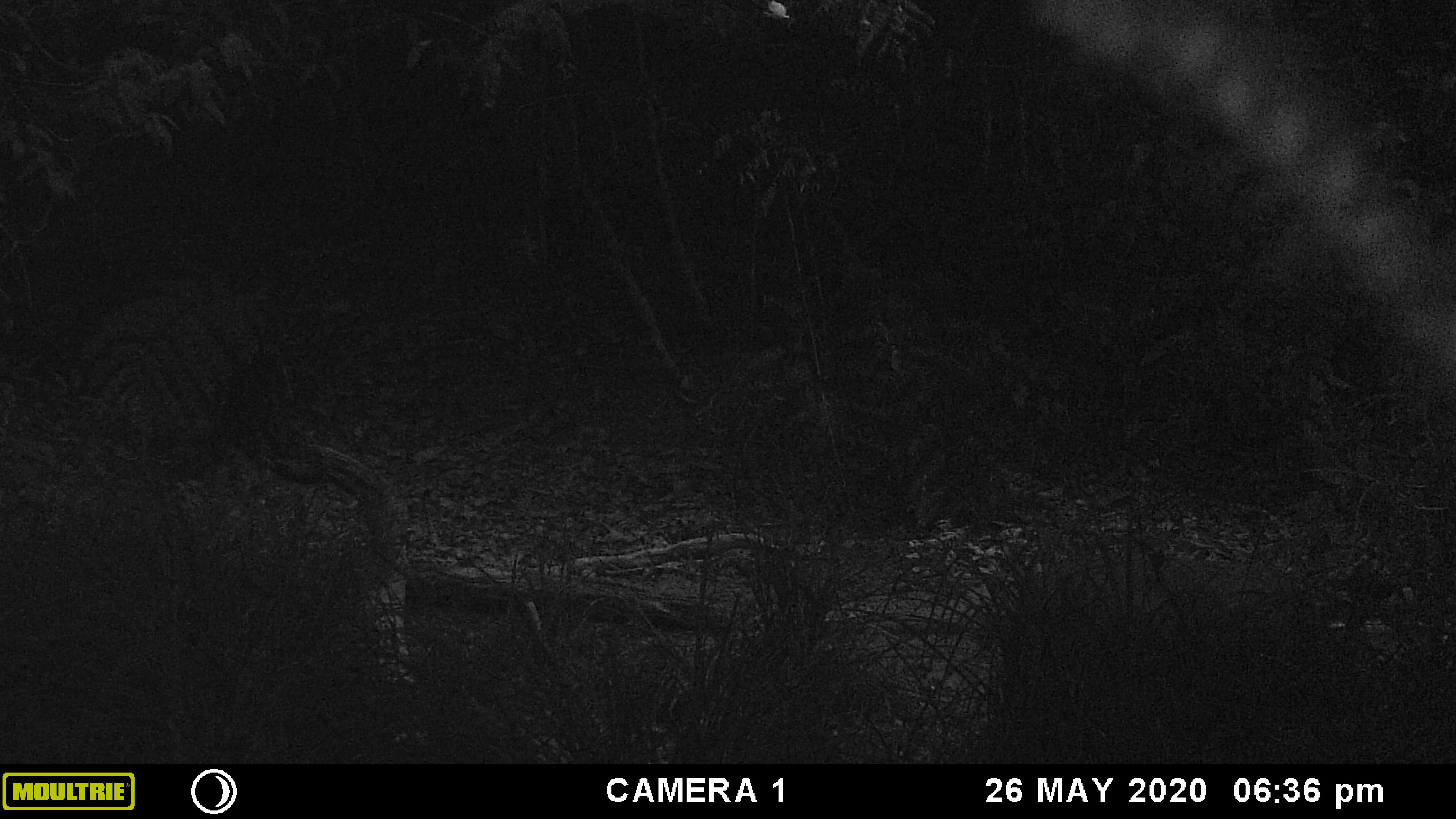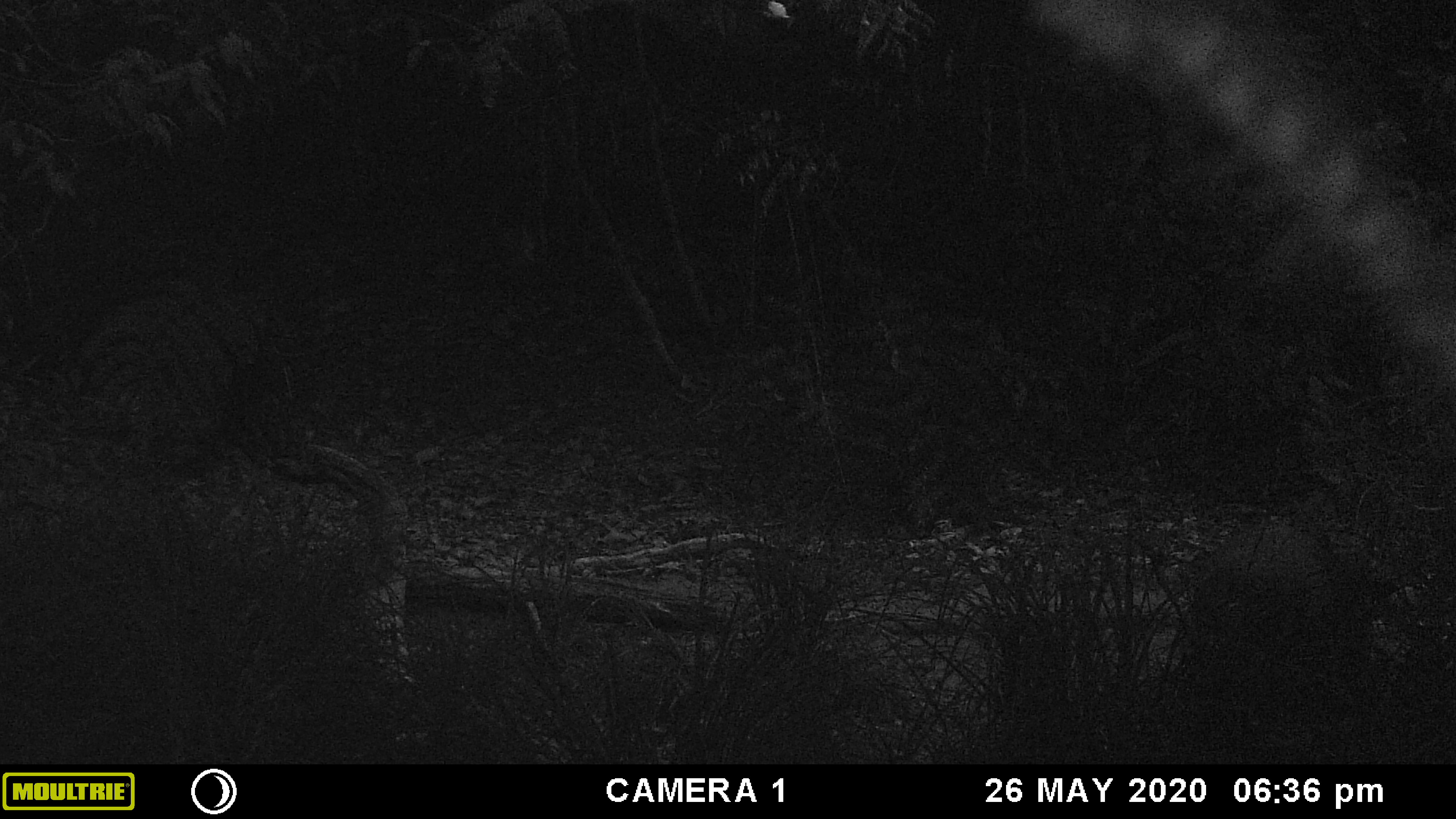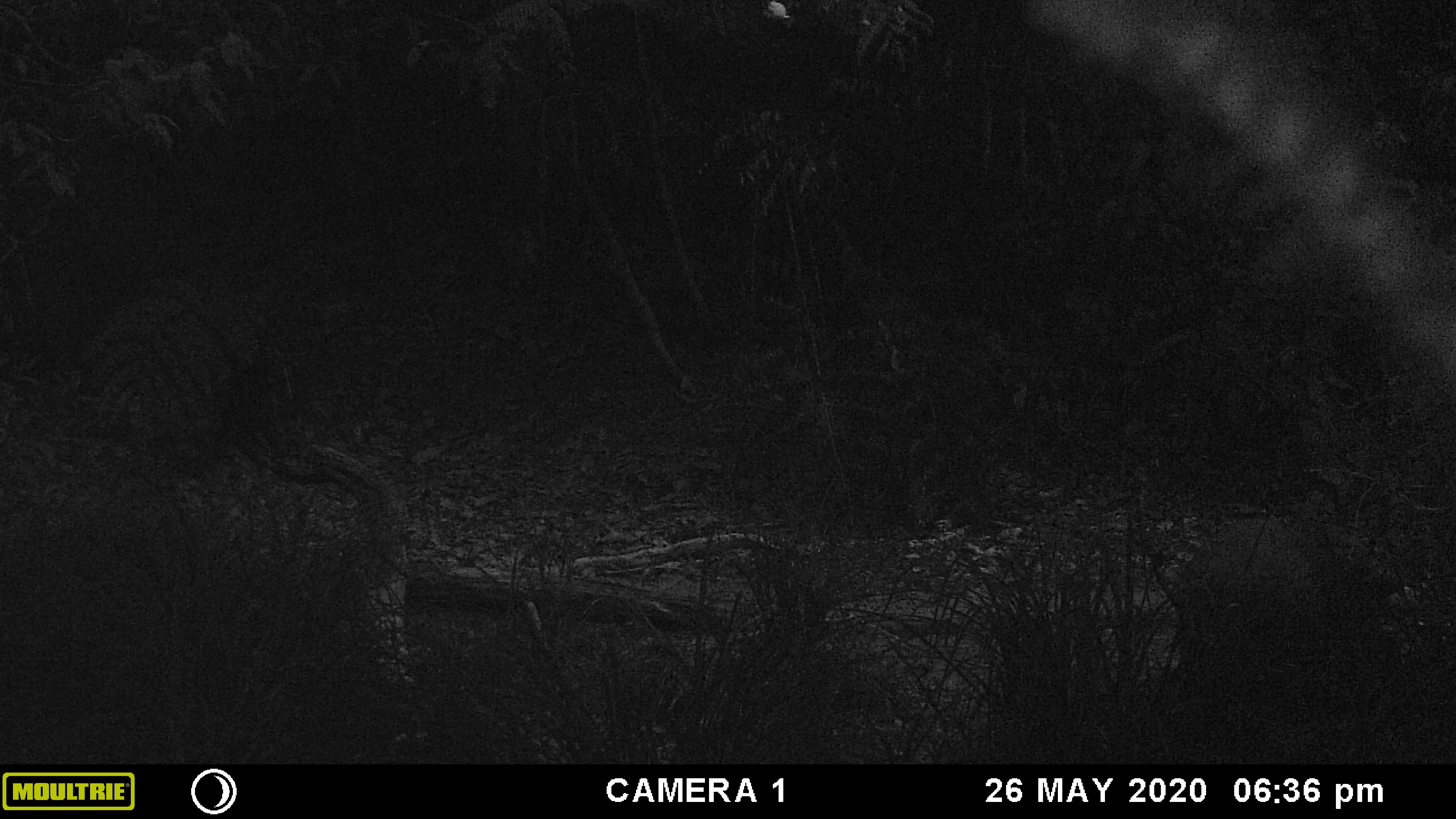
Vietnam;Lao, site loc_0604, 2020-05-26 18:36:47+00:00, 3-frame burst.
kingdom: Animalia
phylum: Chordata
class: Mammalia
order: Artiodactyla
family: Suidae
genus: Sus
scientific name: Sus scrofa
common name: eurasian wild pig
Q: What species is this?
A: Eurasian wild pig (Sus scrofa).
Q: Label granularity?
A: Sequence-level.